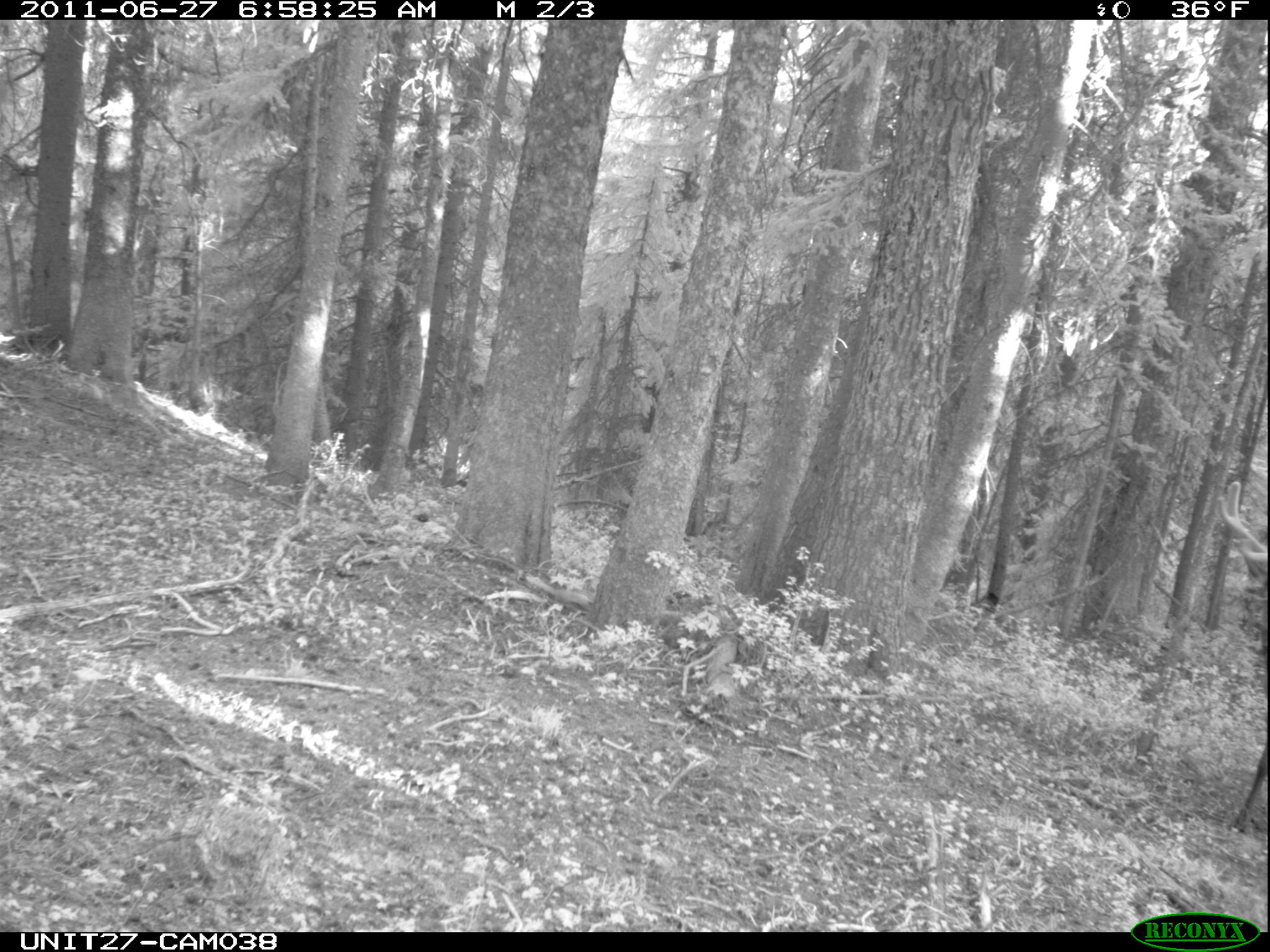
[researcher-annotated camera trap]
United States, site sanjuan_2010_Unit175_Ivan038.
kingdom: Animalia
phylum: Chordata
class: Mammalia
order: Artiodactyla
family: Cervidae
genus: Cervus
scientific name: Cervus elaphus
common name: red deer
Cervus elaphus (red deer).